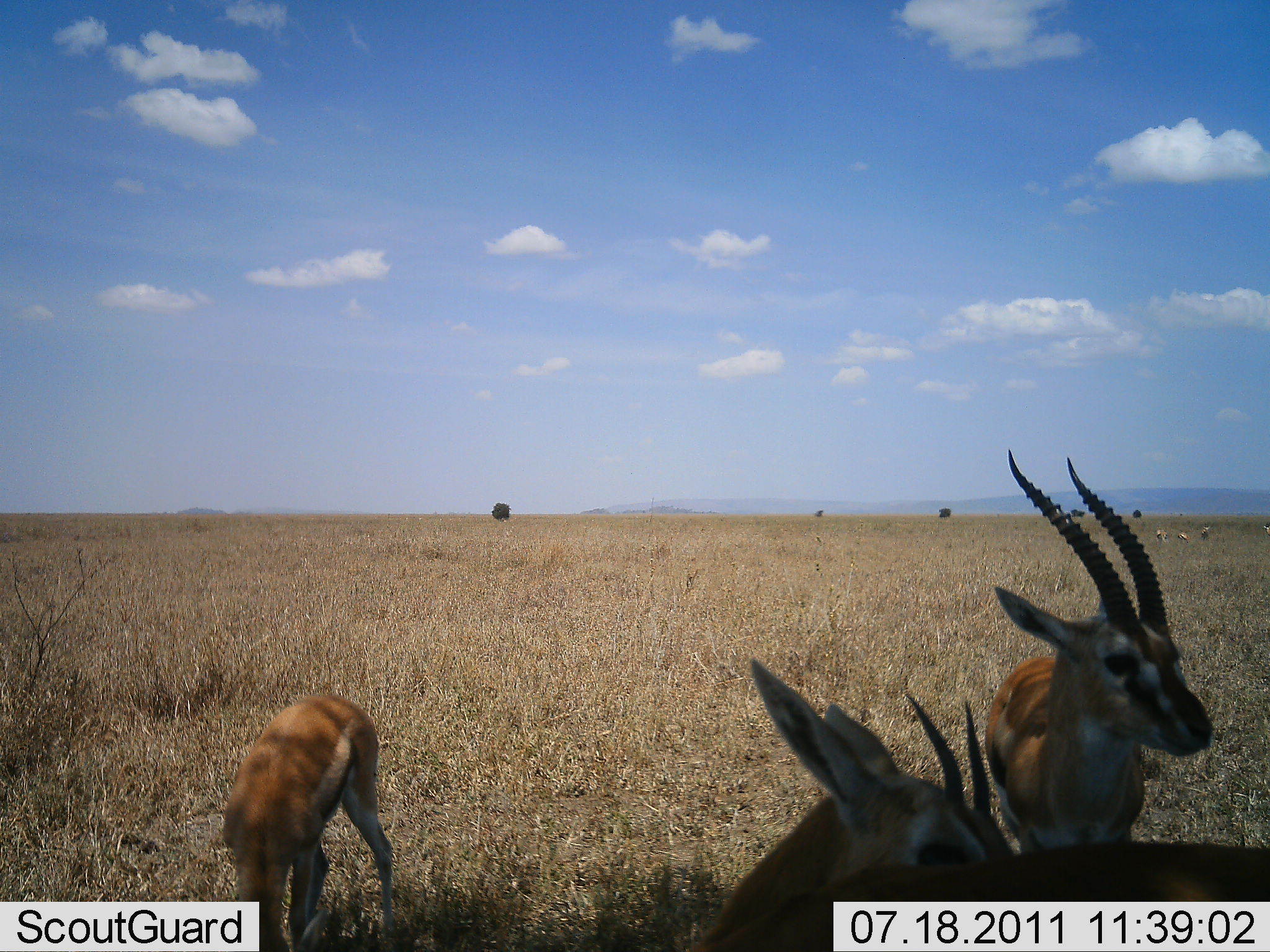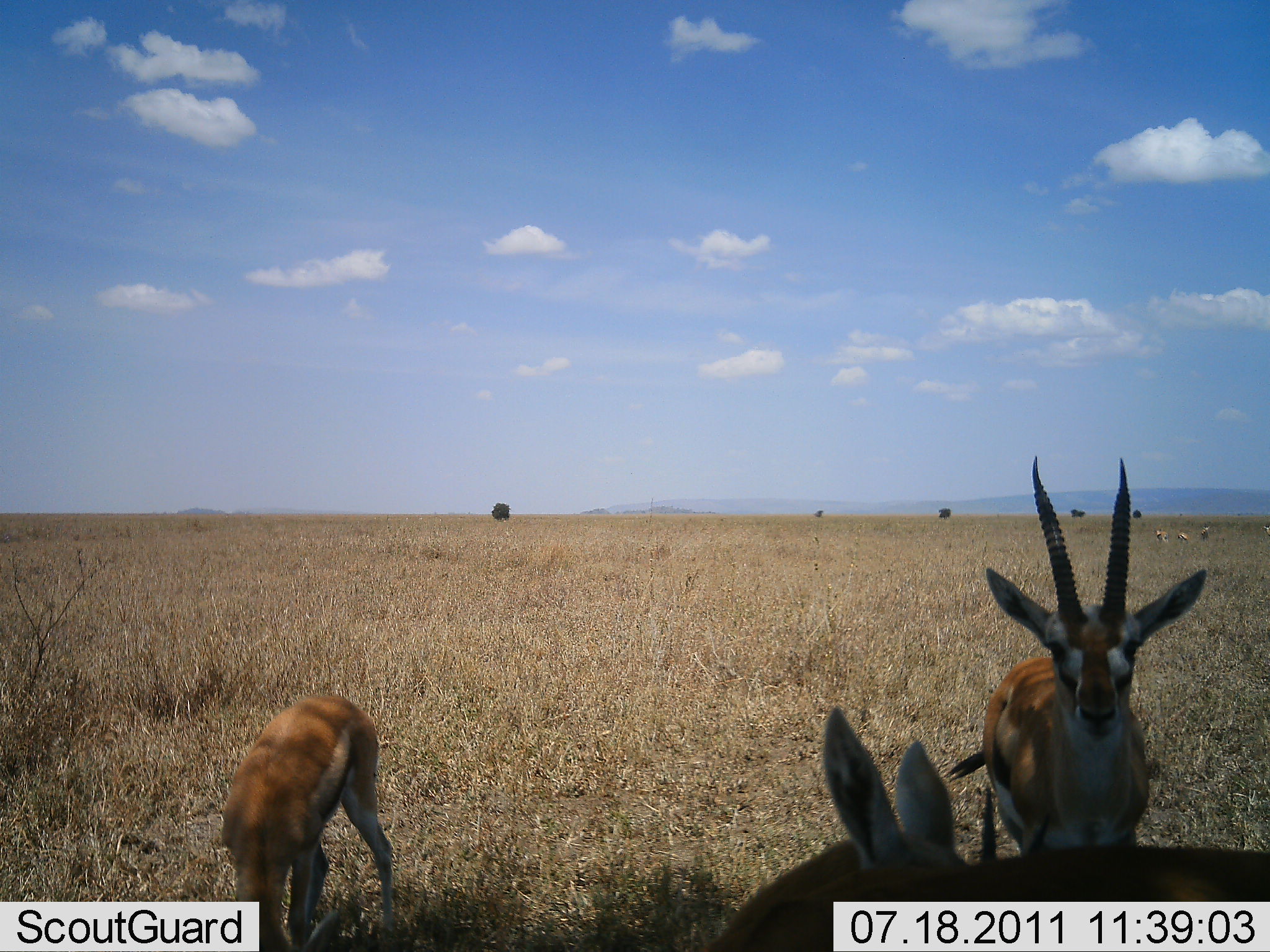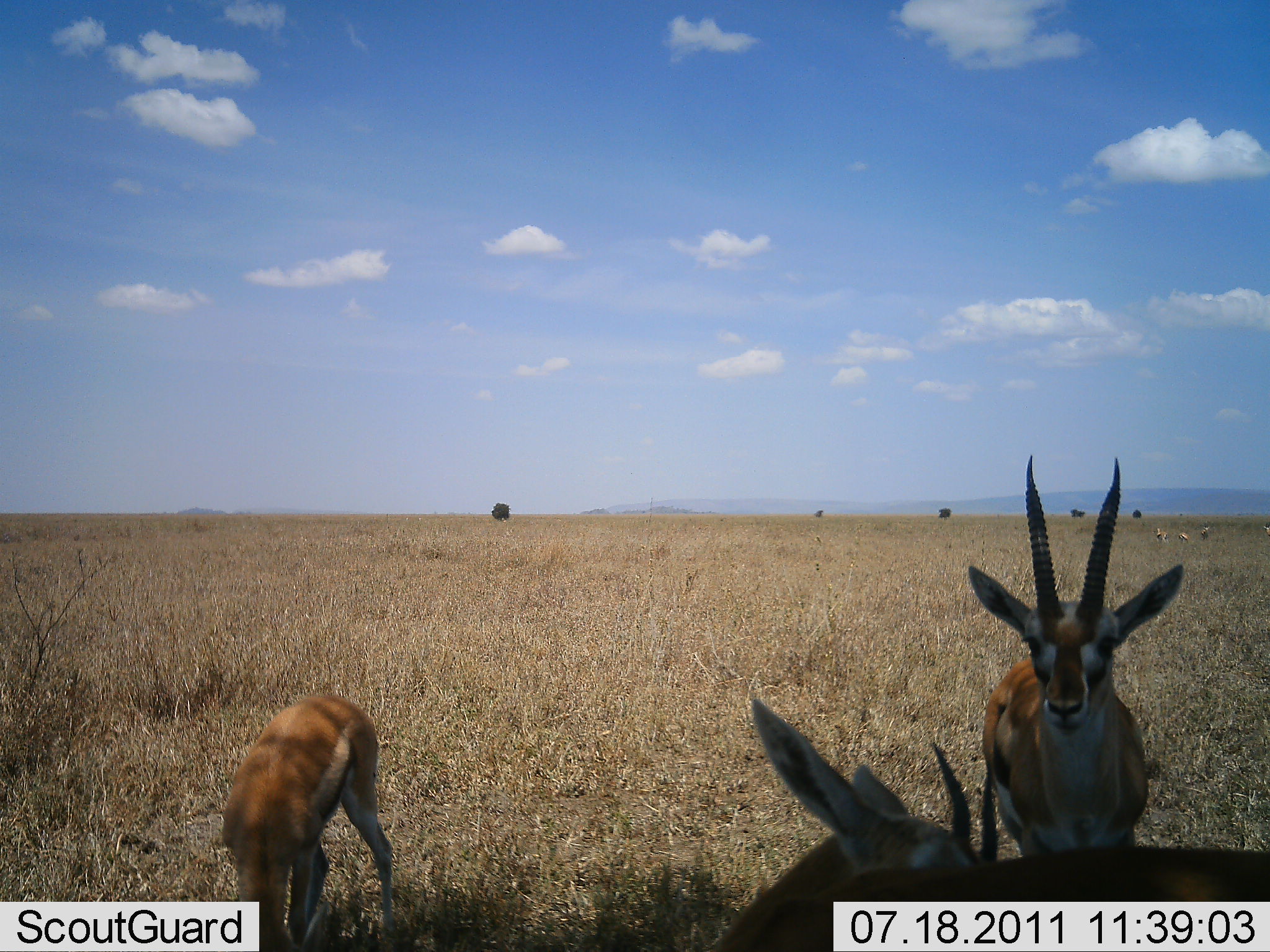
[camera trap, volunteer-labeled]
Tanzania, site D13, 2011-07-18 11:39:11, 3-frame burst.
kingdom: Animalia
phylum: Chordata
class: Mammalia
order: Artiodactyla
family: Bovidae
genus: Eudorcas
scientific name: Eudorcas thomsonii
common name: thomson's gazelle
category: gazellethomsons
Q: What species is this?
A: Gazellethomsons (thomson's gazelle) (Eudorcas thomsonii).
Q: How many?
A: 3.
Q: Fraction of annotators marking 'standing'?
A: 82%.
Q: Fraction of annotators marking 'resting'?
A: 0%.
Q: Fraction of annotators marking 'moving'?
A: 9%.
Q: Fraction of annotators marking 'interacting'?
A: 9%.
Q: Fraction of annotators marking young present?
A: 18%.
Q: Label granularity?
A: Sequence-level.